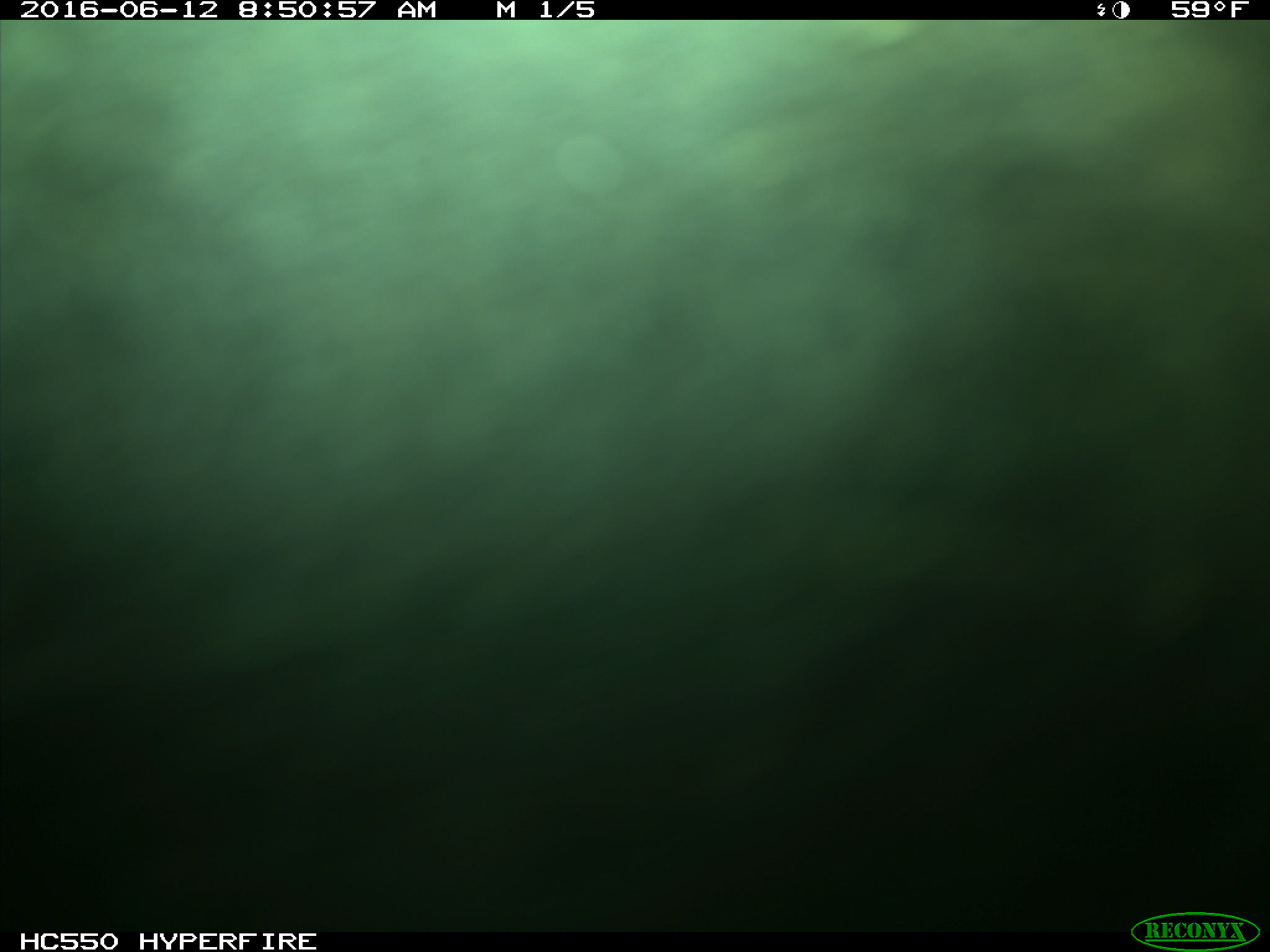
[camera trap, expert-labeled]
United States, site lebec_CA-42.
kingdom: Animalia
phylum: Chordata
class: Mammalia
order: Artiodactyla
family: Bovidae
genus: Bos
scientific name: Bos taurus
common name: domestic cow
Bos taurus (domestic cow).